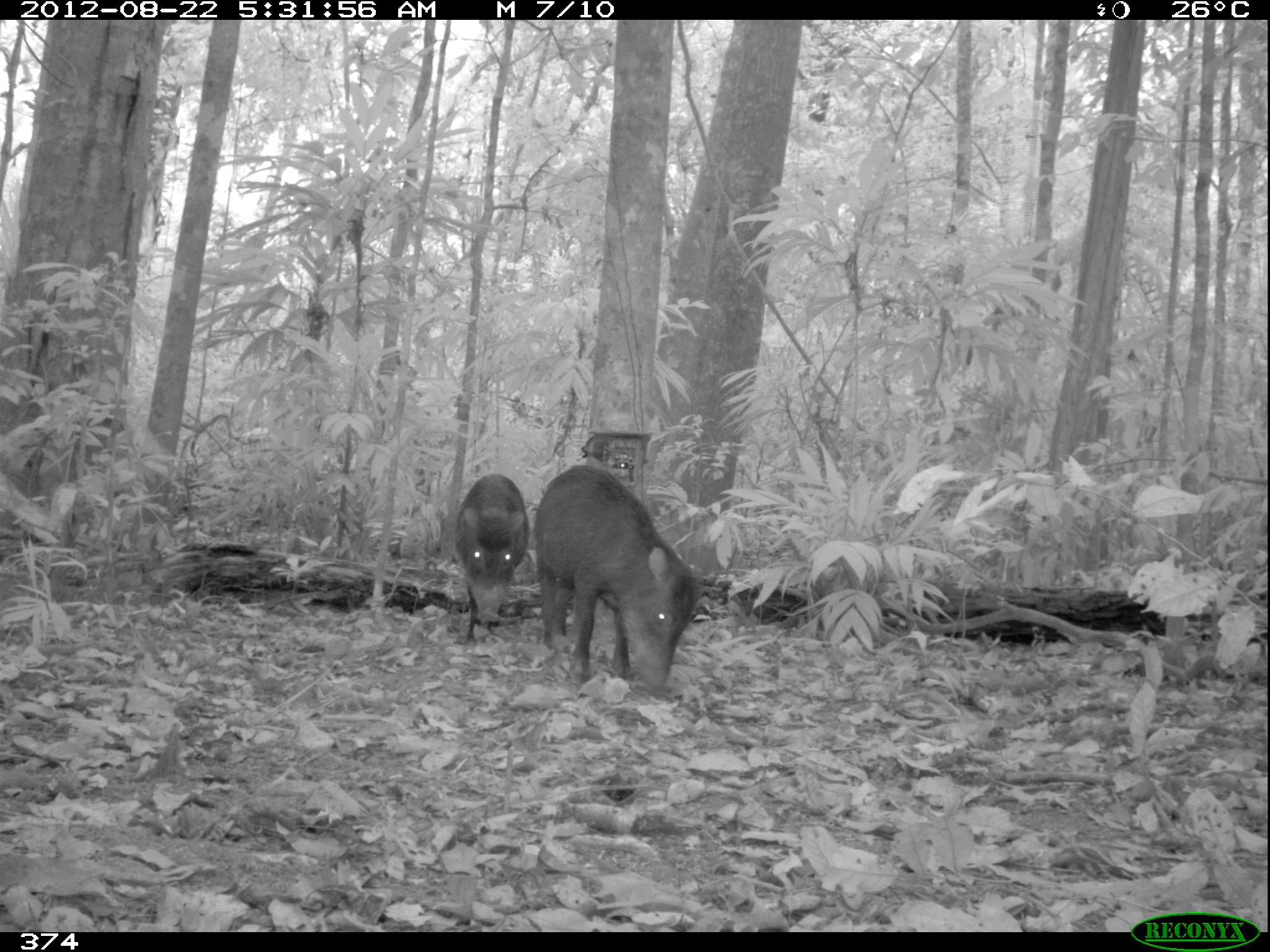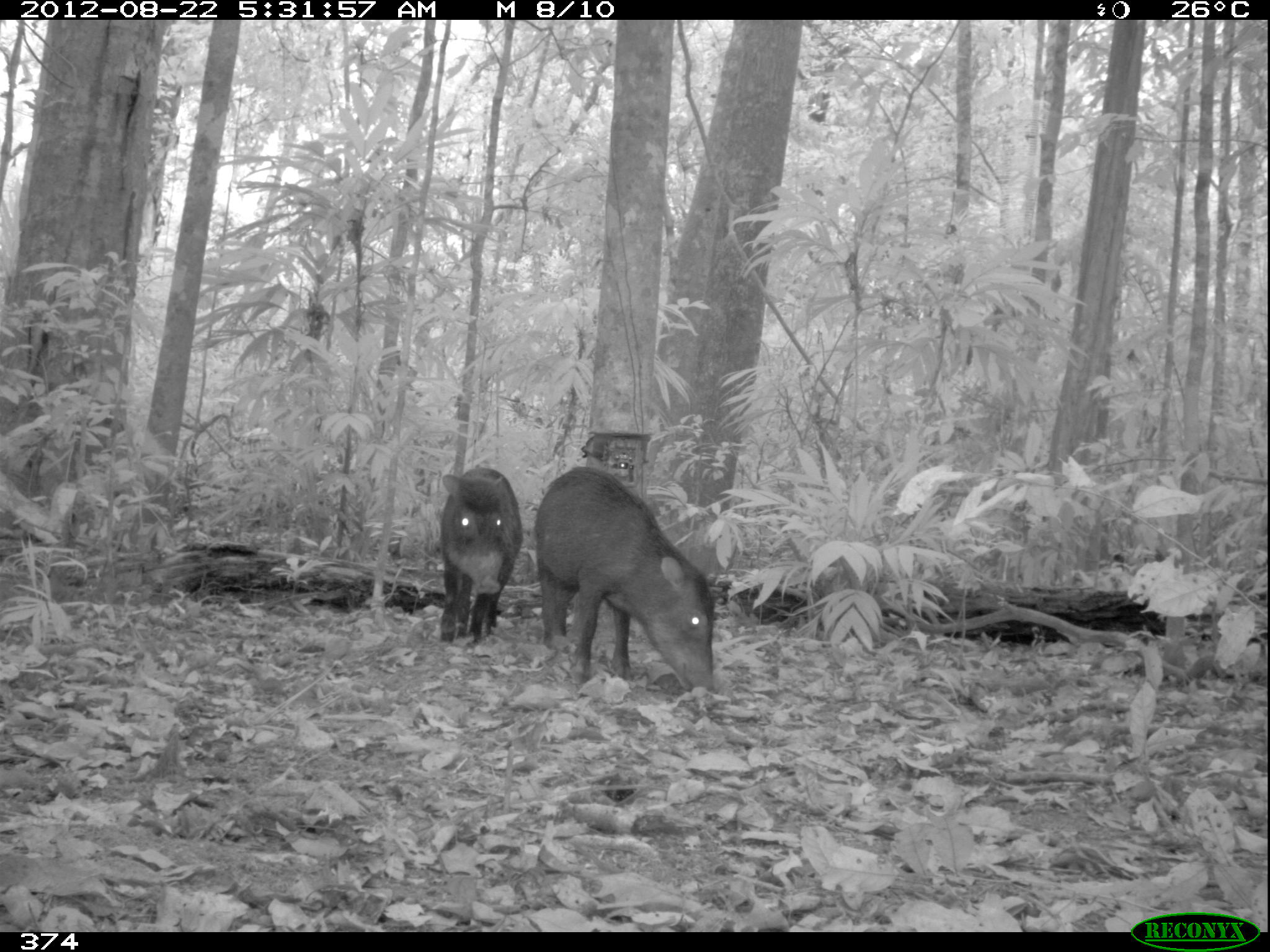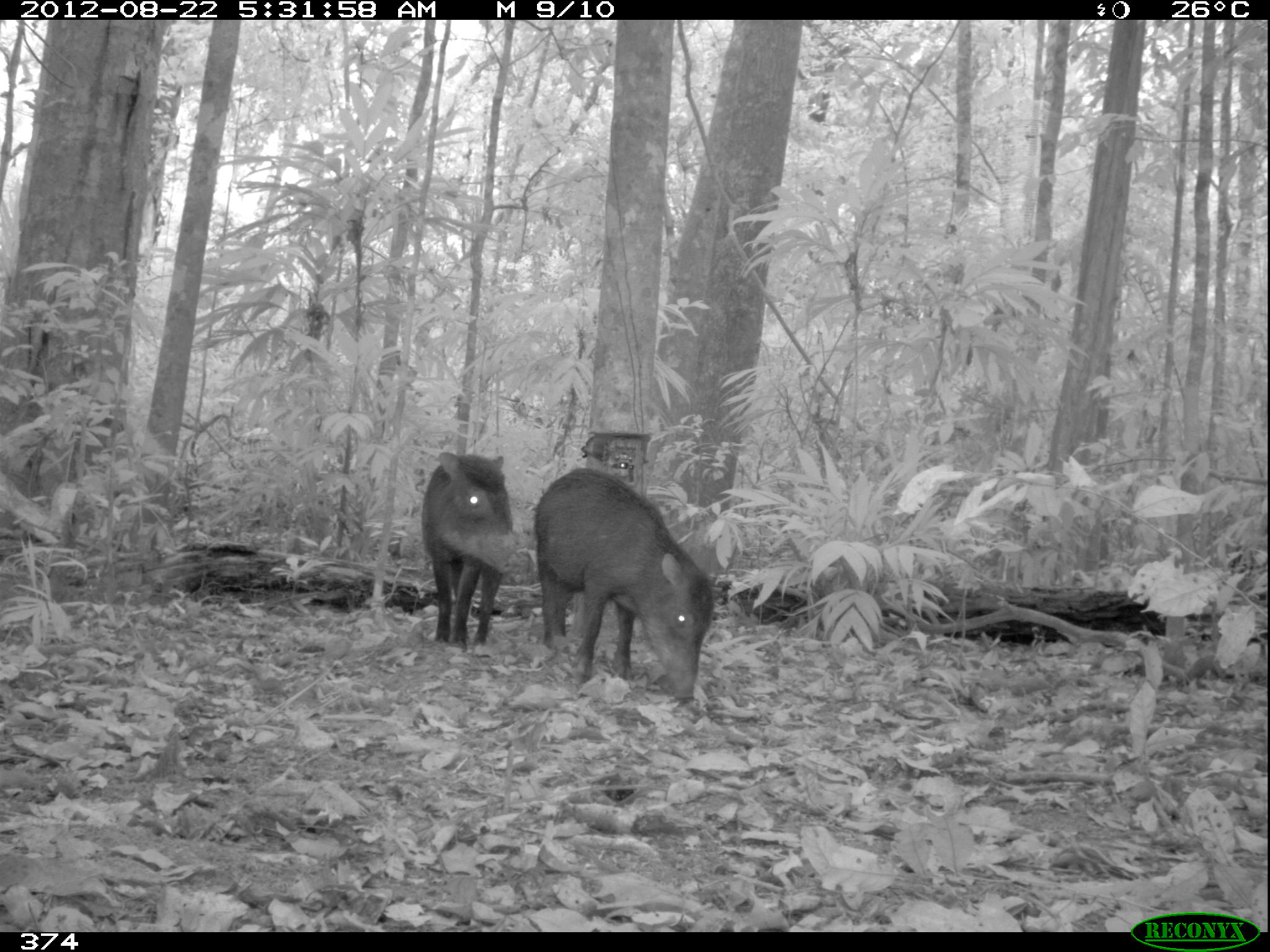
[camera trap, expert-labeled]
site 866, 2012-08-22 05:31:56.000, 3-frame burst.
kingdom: Animalia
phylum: Chordata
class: Mammalia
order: Artiodactyla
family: Tayassuidae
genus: Tayassu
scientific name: Tayassu pecari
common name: white-lipped peccary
Tayassu pecari (white-lipped peccary).